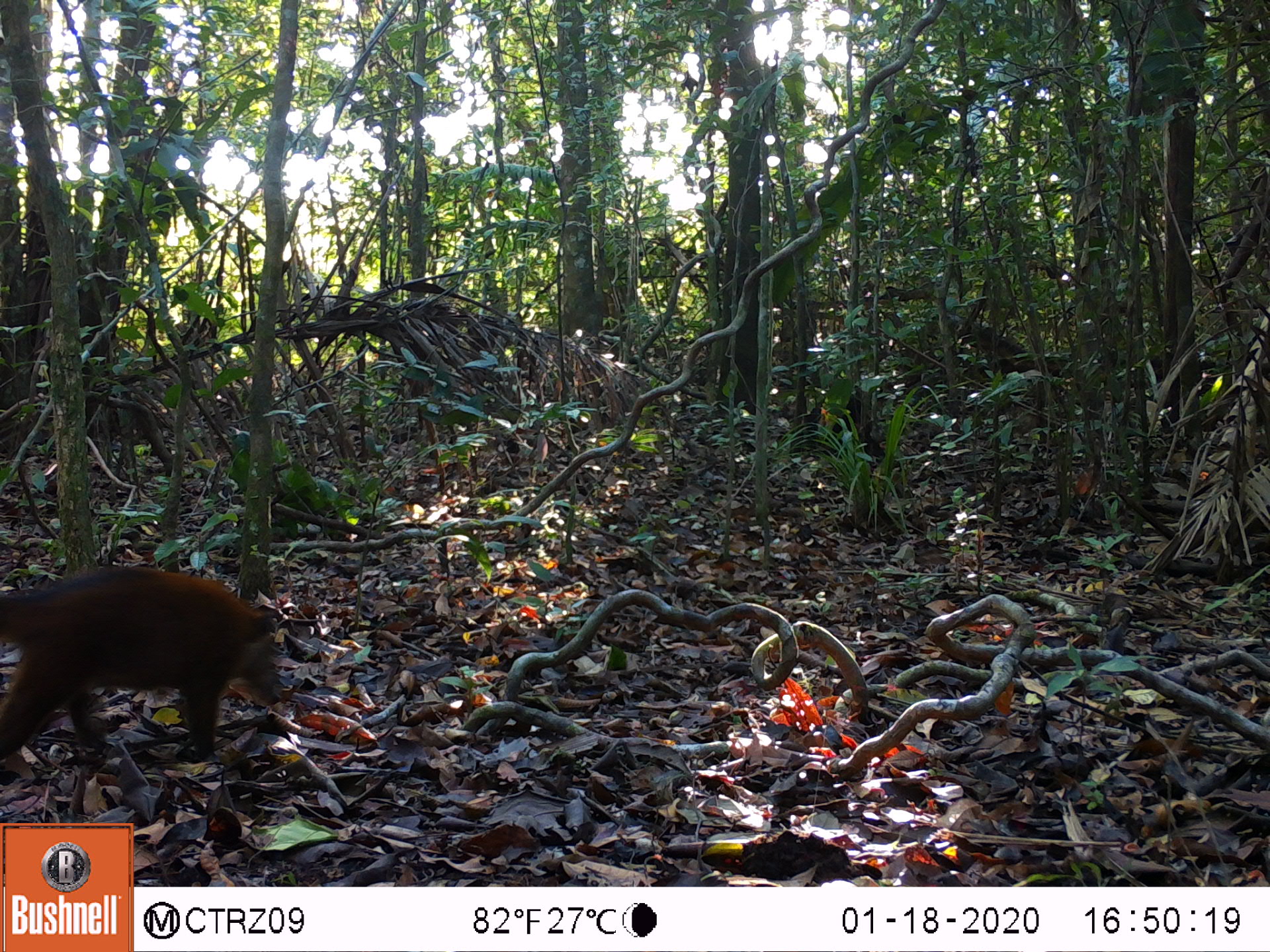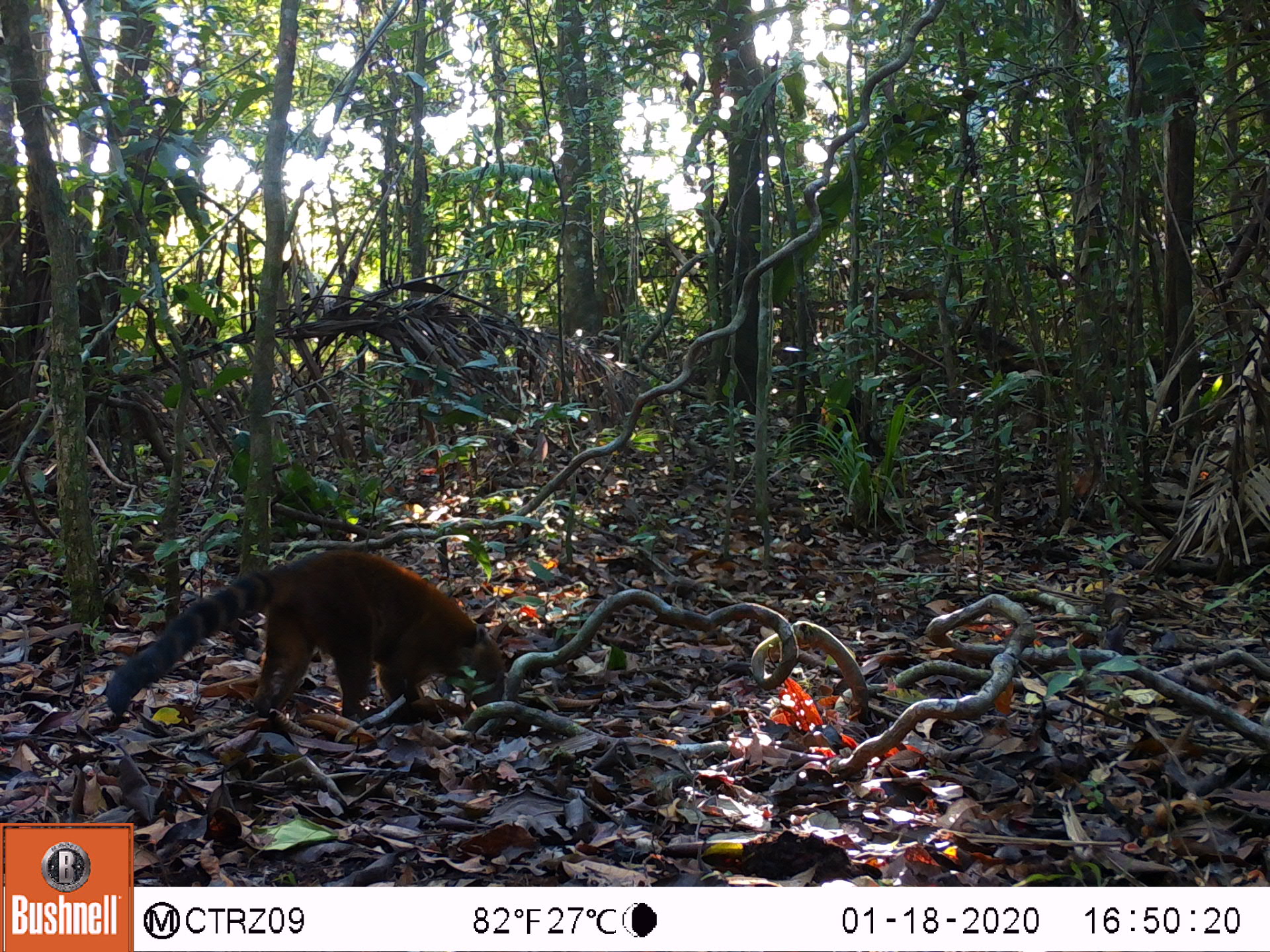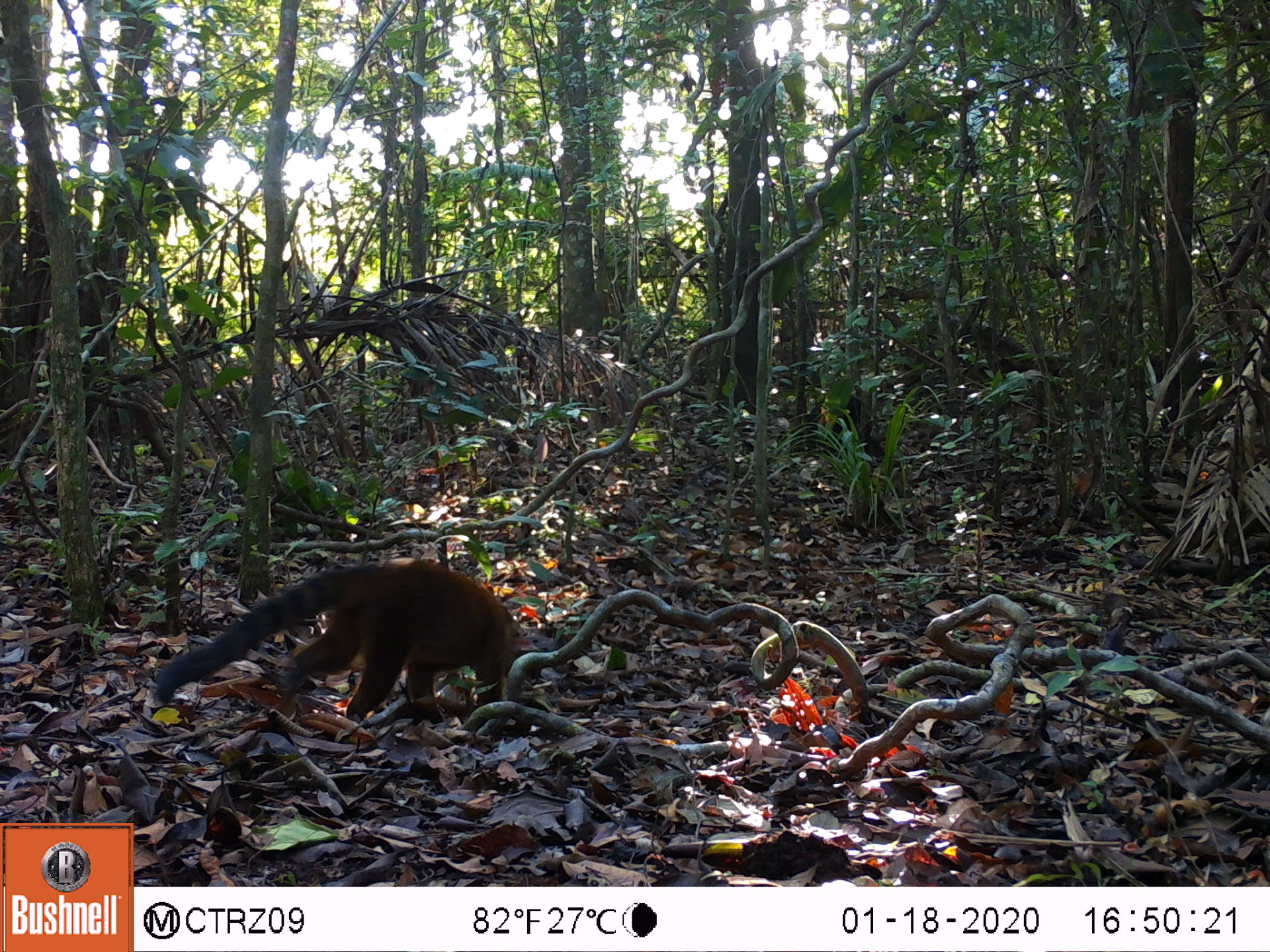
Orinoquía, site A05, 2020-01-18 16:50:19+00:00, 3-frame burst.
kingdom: Animalia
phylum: Chordata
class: Mammalia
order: Carnivora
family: Procyonidae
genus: Nasua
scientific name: Nasua nasua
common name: south american coati